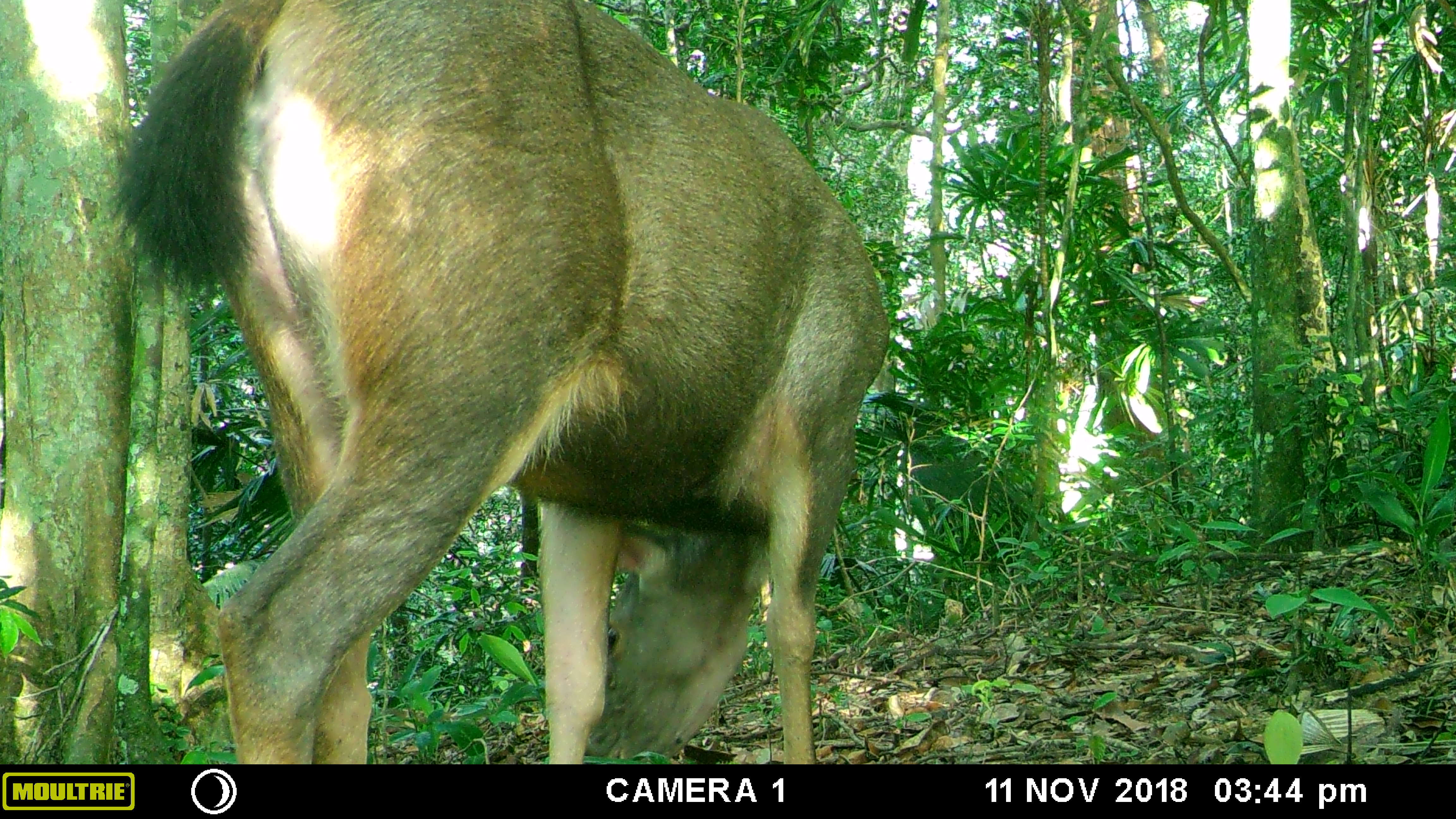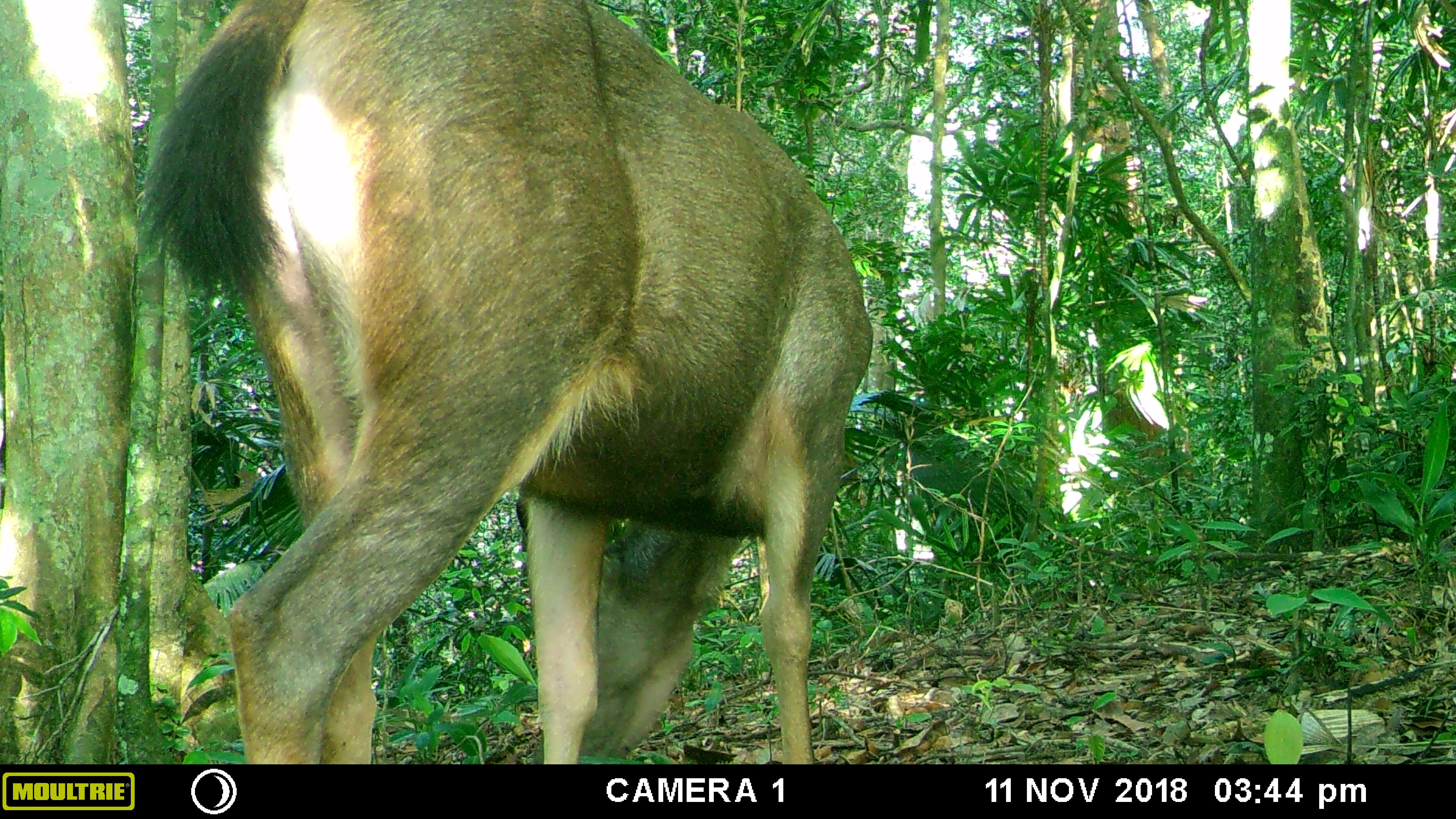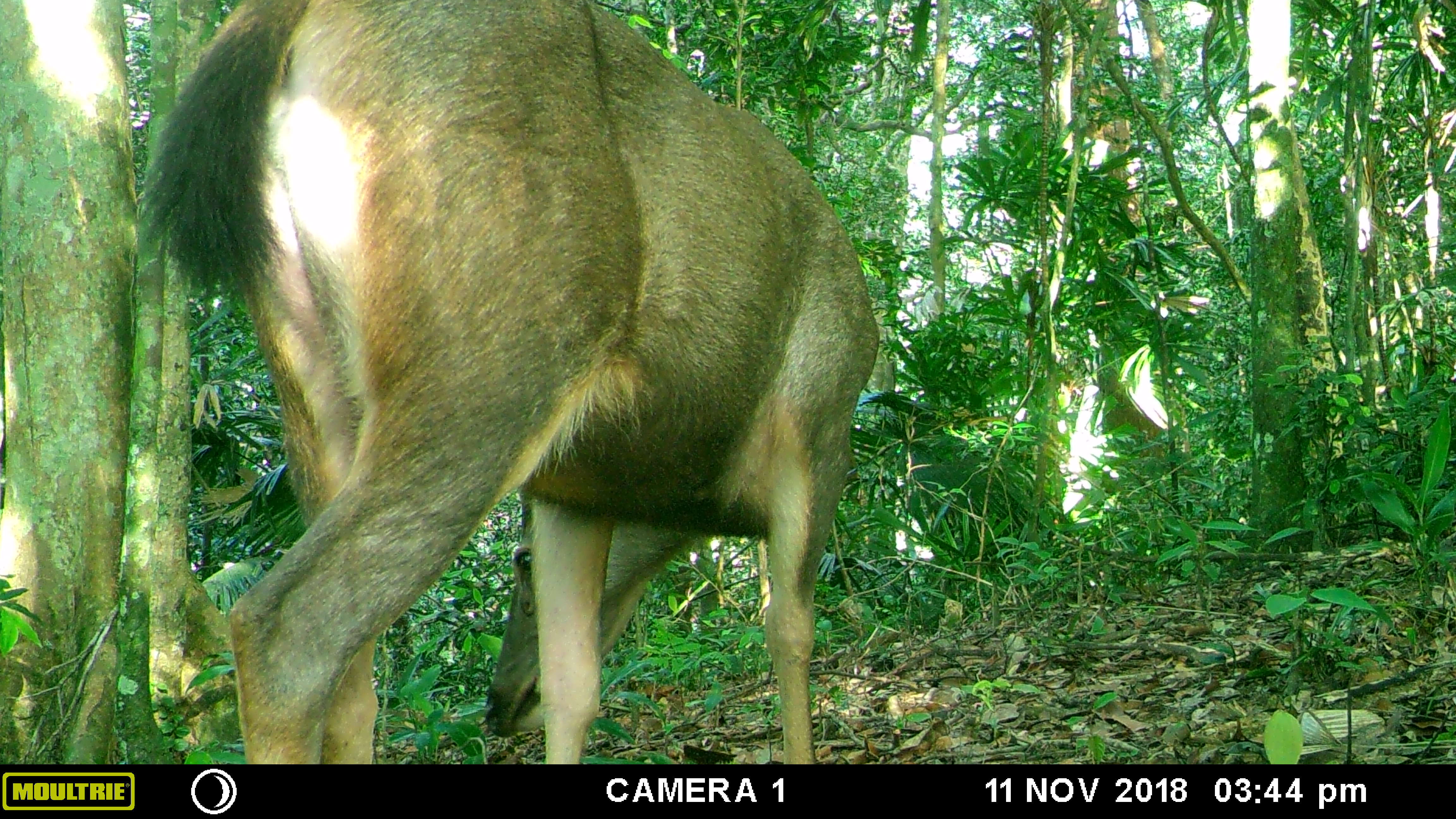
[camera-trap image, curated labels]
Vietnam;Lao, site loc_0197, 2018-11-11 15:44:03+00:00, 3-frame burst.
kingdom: Animalia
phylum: Chordata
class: Mammalia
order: Artiodactyla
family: Cervidae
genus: Rusa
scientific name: Rusa unicolor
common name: sambar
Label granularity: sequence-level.